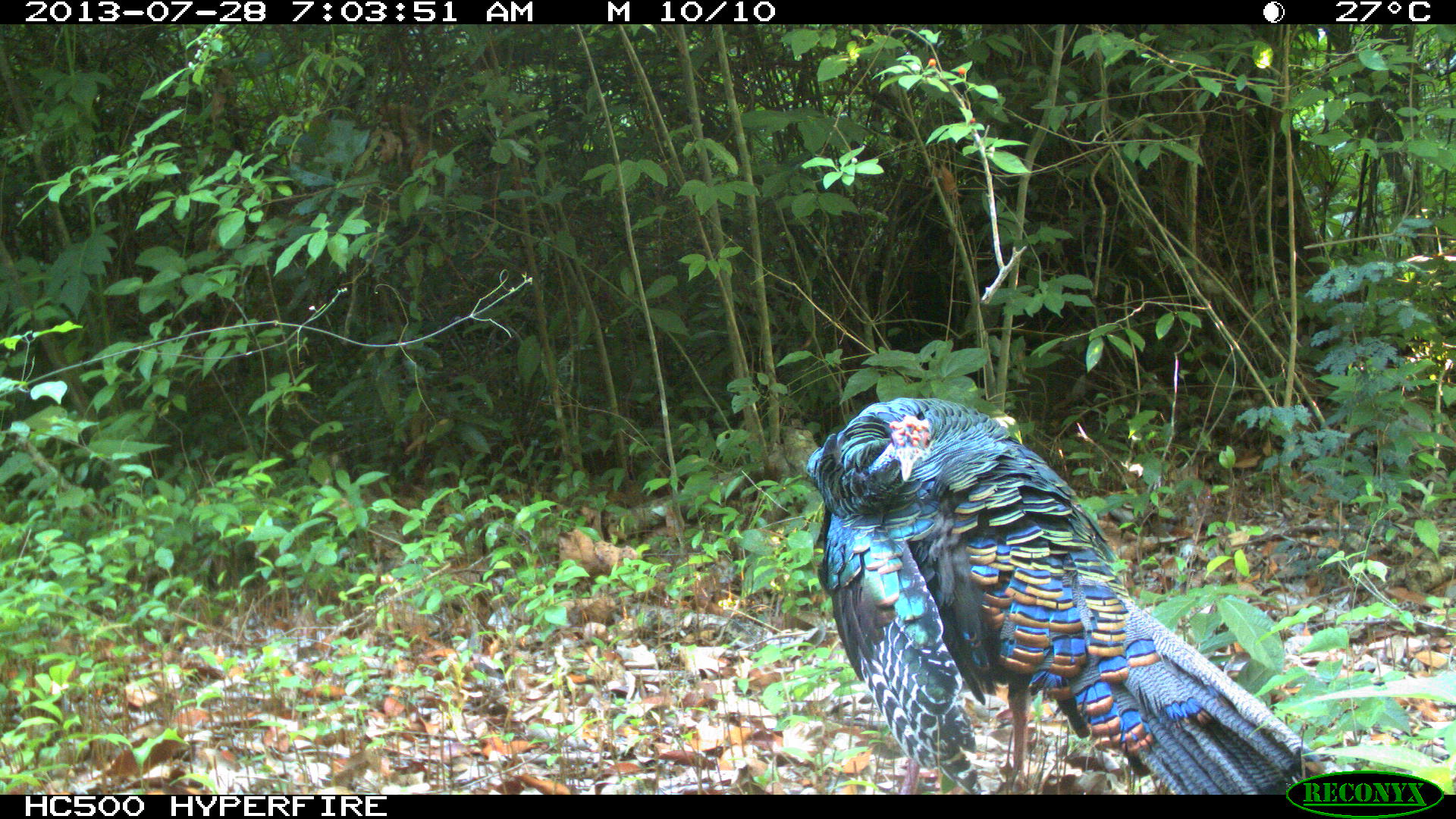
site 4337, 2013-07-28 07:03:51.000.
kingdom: Animalia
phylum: Chordata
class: Aves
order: Galliformes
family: Phasianidae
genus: Meleagris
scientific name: Meleagris ocellata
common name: ocellated turkey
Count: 1.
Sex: male.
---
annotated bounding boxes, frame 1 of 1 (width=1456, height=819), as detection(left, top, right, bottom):
meleagris ocellata: detection(802, 395, 1326, 790)